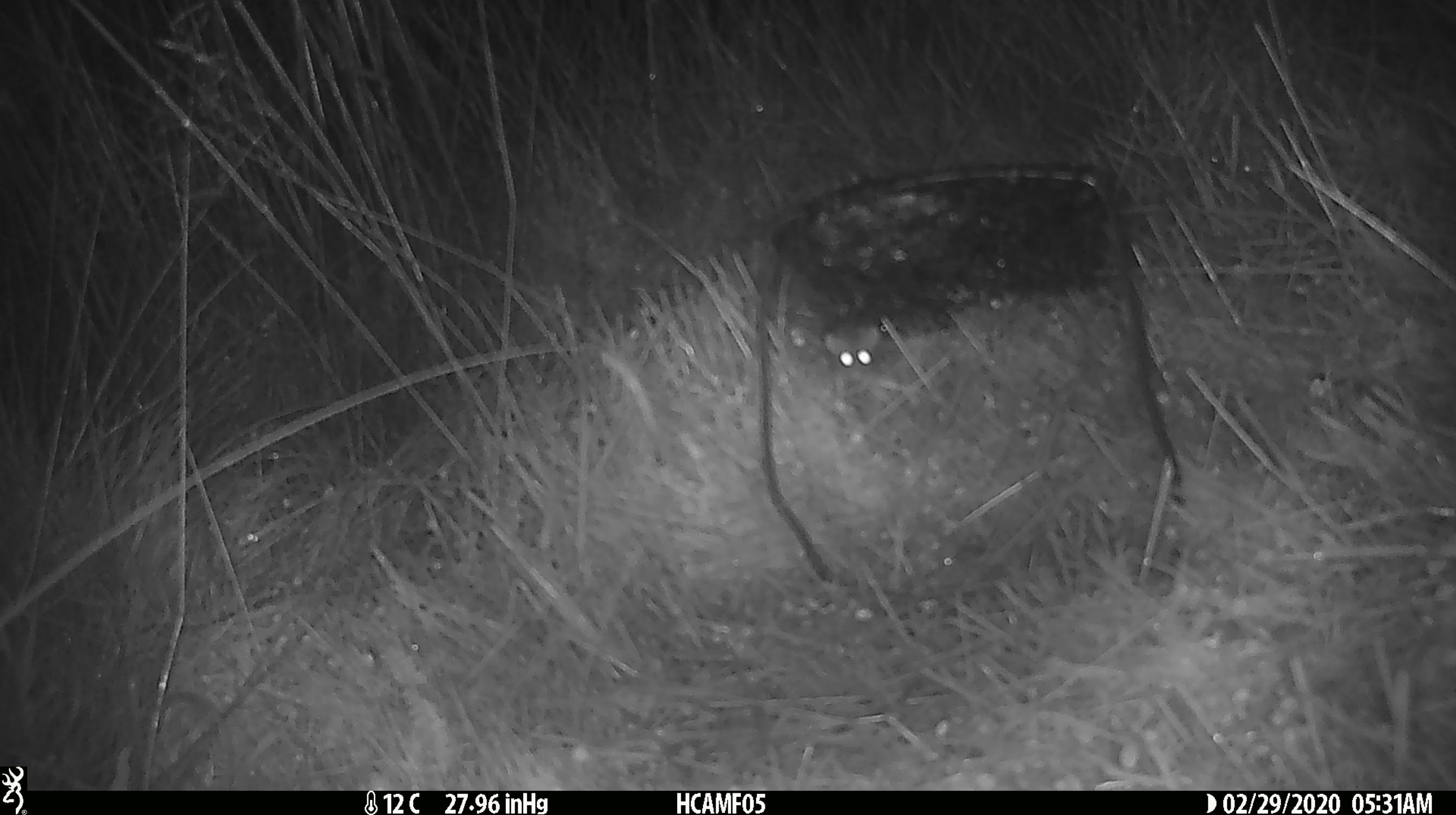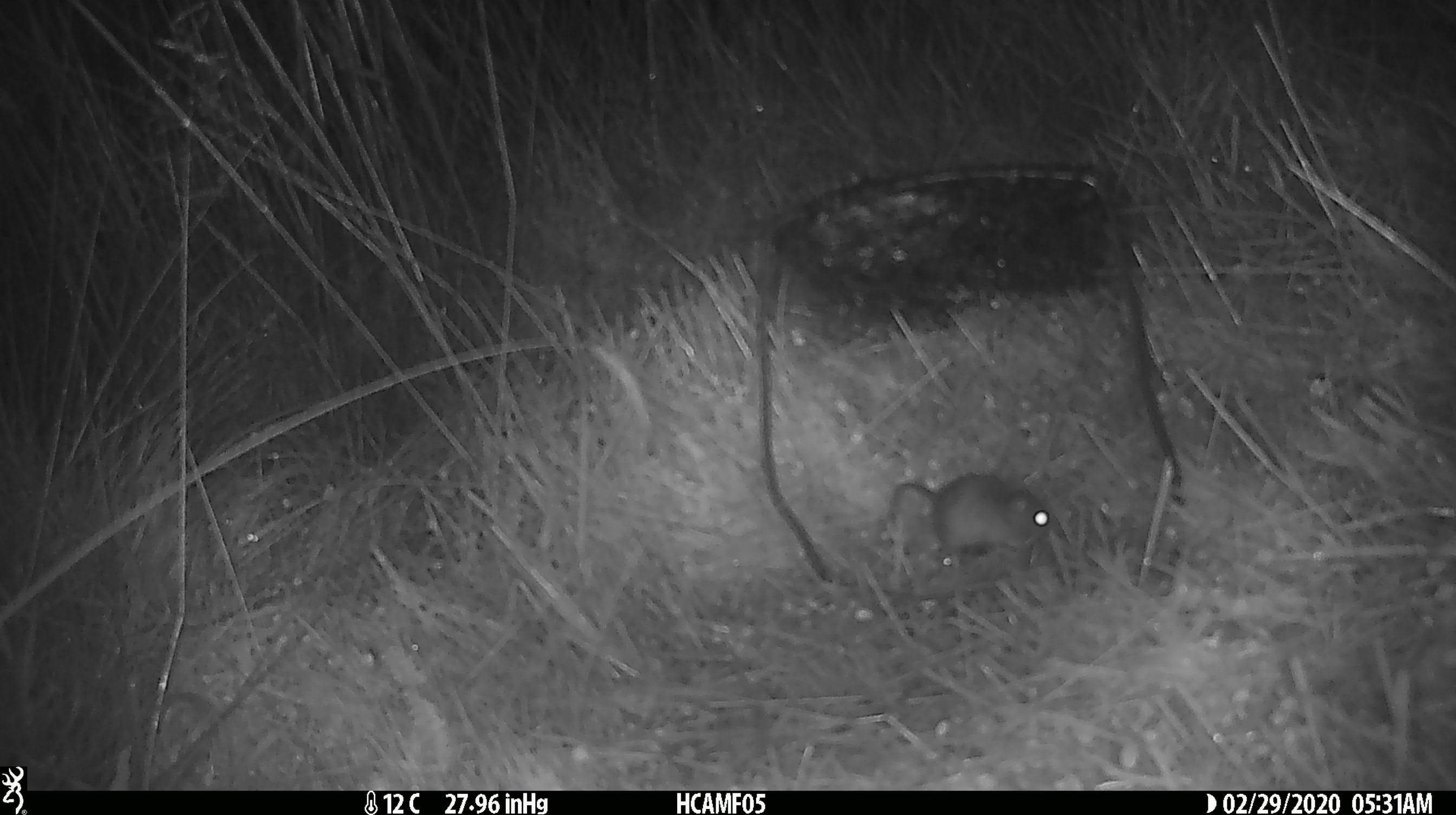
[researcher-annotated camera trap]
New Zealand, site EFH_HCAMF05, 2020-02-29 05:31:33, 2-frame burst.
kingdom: Animalia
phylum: Chordata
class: Mammalia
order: Rodentia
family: Muridae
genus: Mus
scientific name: Mus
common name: mouse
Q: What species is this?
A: Mouse (Mus).